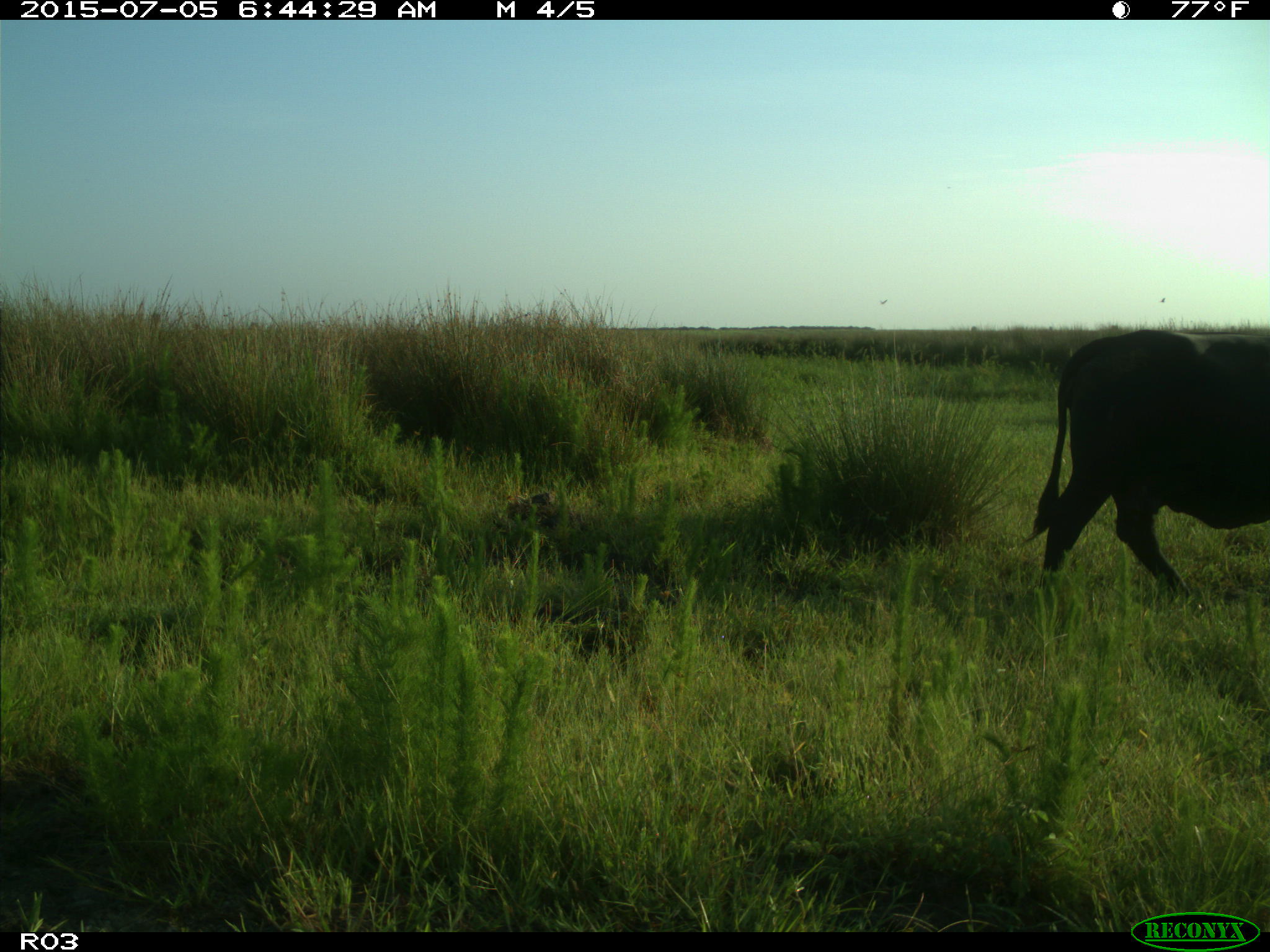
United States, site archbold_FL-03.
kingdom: Animalia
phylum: Chordata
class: Mammalia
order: Artiodactyla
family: Bovidae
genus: Bos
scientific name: Bos taurus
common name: domestic cow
Bos taurus (domestic cow).